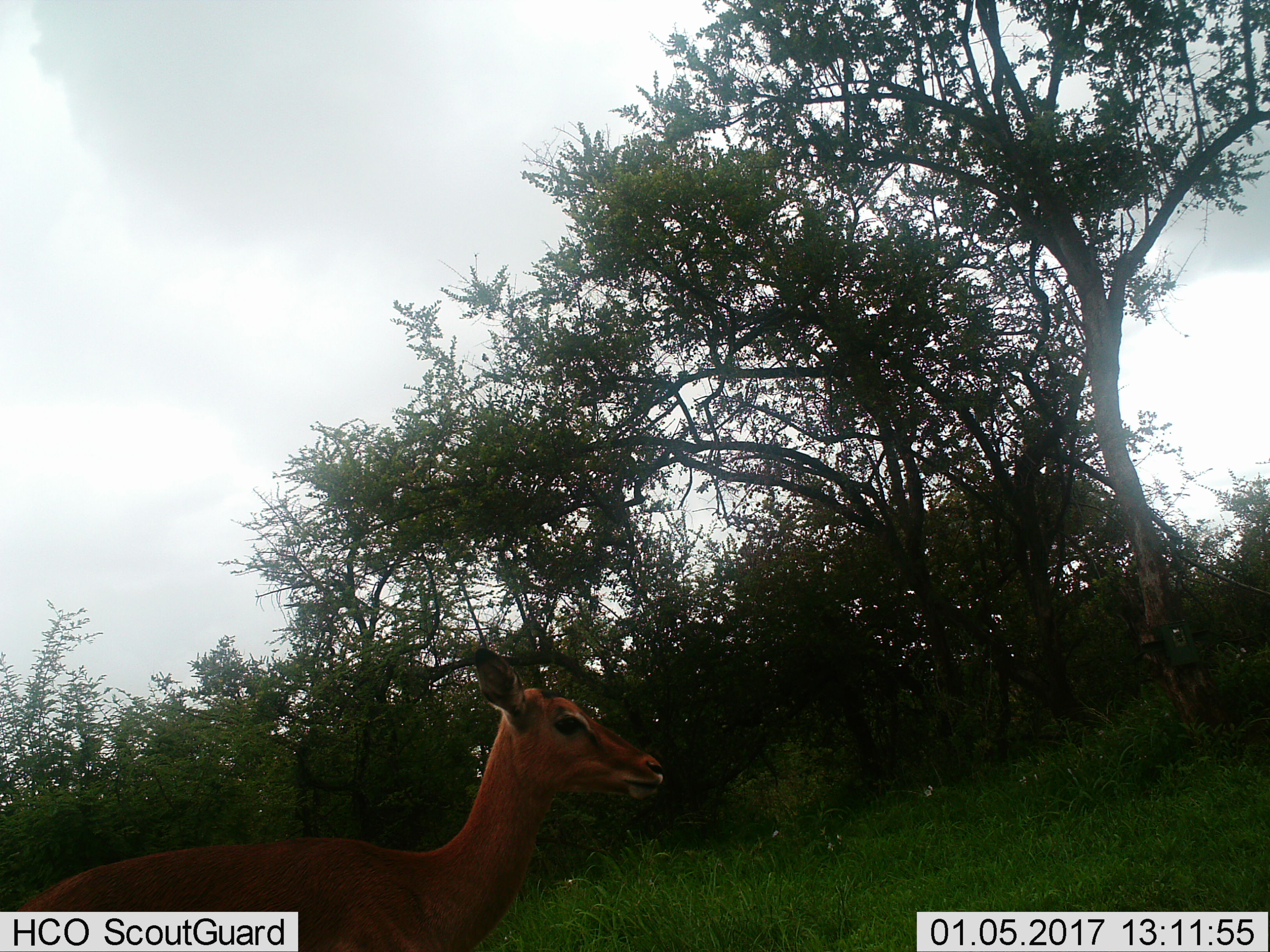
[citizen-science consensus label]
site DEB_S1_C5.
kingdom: Animalia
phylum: Chordata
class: Mammalia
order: Artiodactyla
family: Bovidae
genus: Aepyceros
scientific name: Aepyceros melampus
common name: impala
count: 1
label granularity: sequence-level